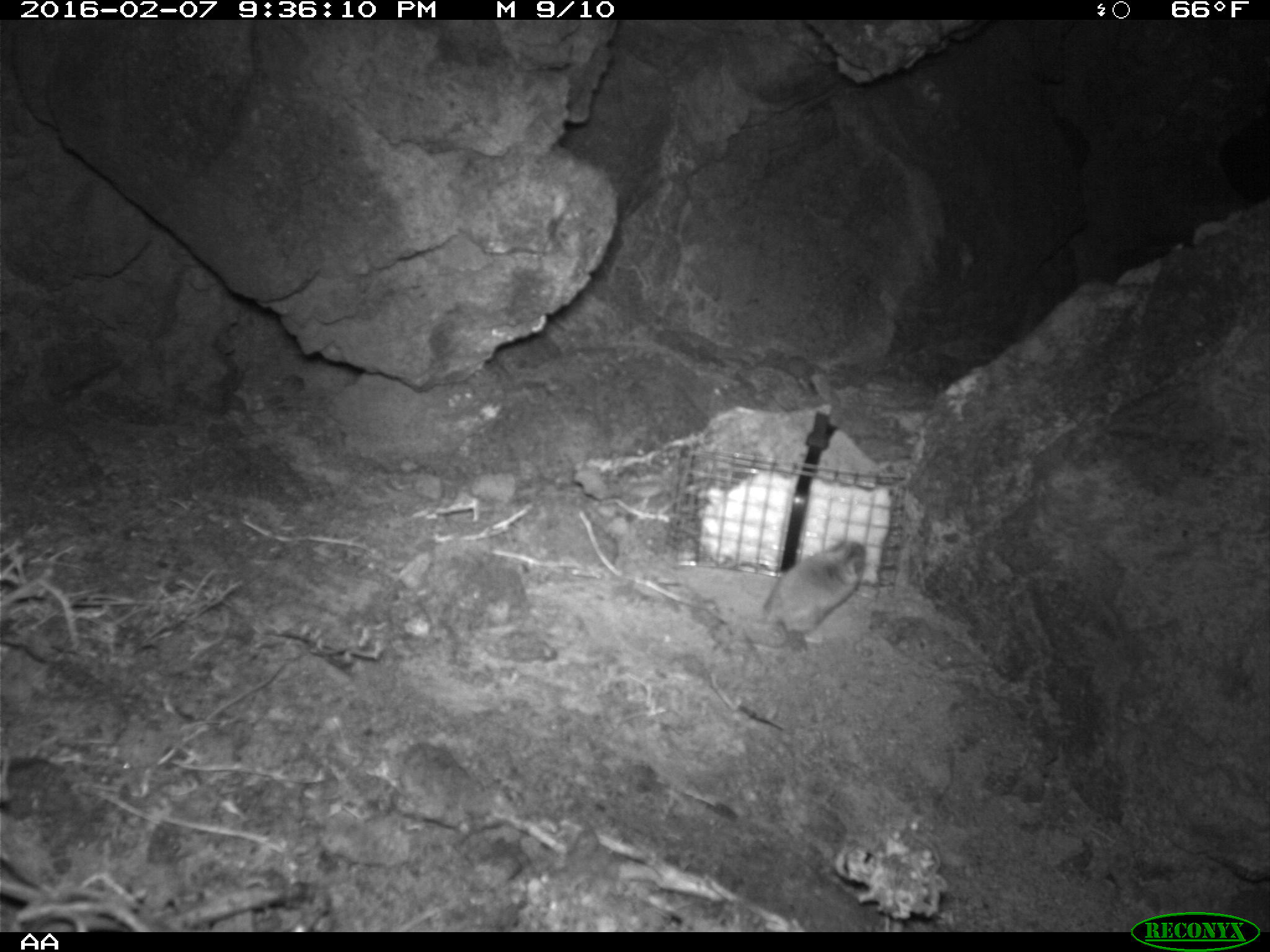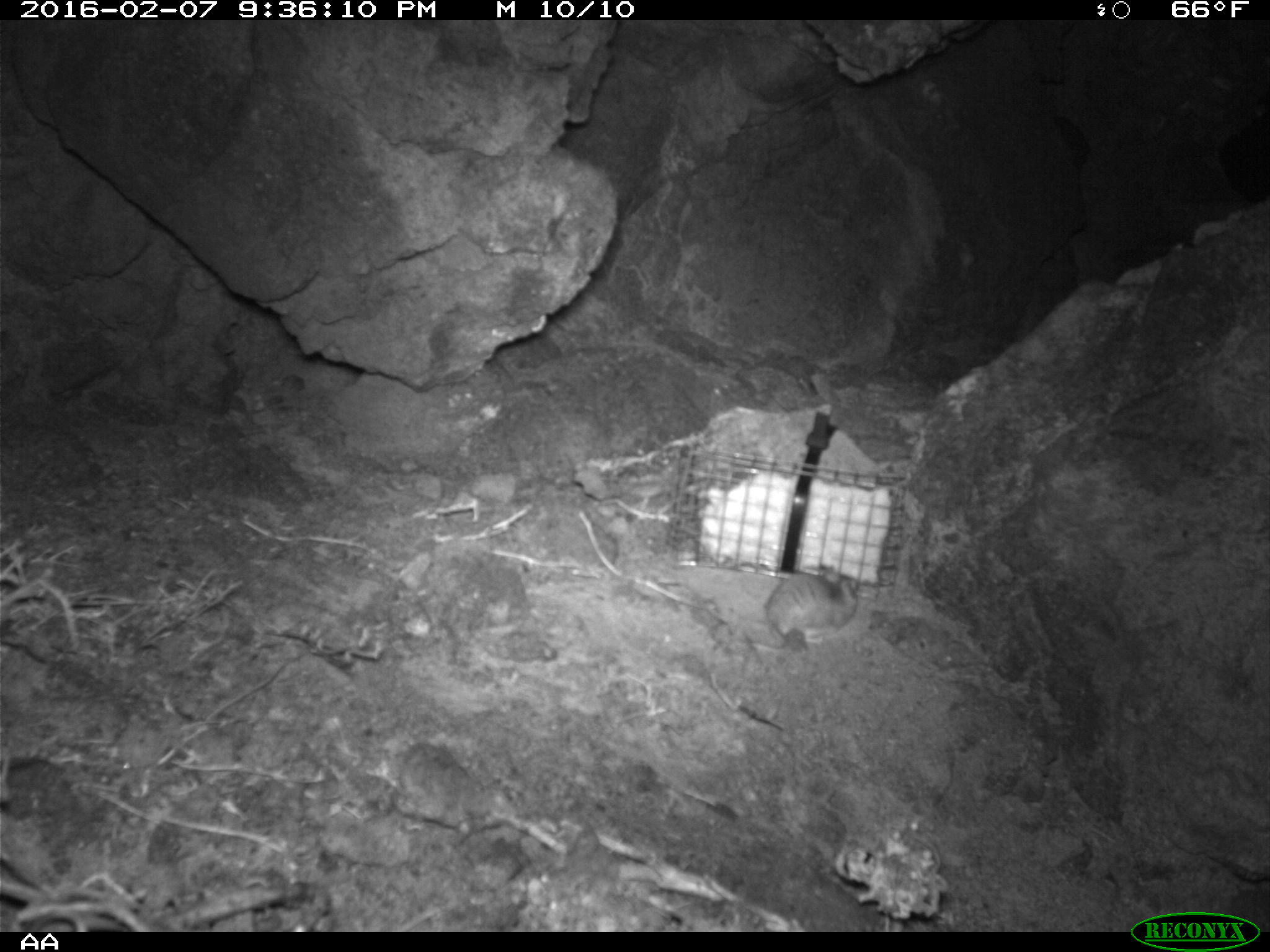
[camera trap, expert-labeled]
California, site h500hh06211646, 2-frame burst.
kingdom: Animalia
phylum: Chordata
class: Mammalia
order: Rodentia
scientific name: Rodentia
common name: rodent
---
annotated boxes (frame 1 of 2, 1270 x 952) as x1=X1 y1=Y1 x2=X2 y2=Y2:
rodent: x1=744 y1=536 x2=866 y2=647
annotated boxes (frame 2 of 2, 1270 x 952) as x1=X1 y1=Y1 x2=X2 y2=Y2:
rodent: x1=742 y1=557 x2=861 y2=654